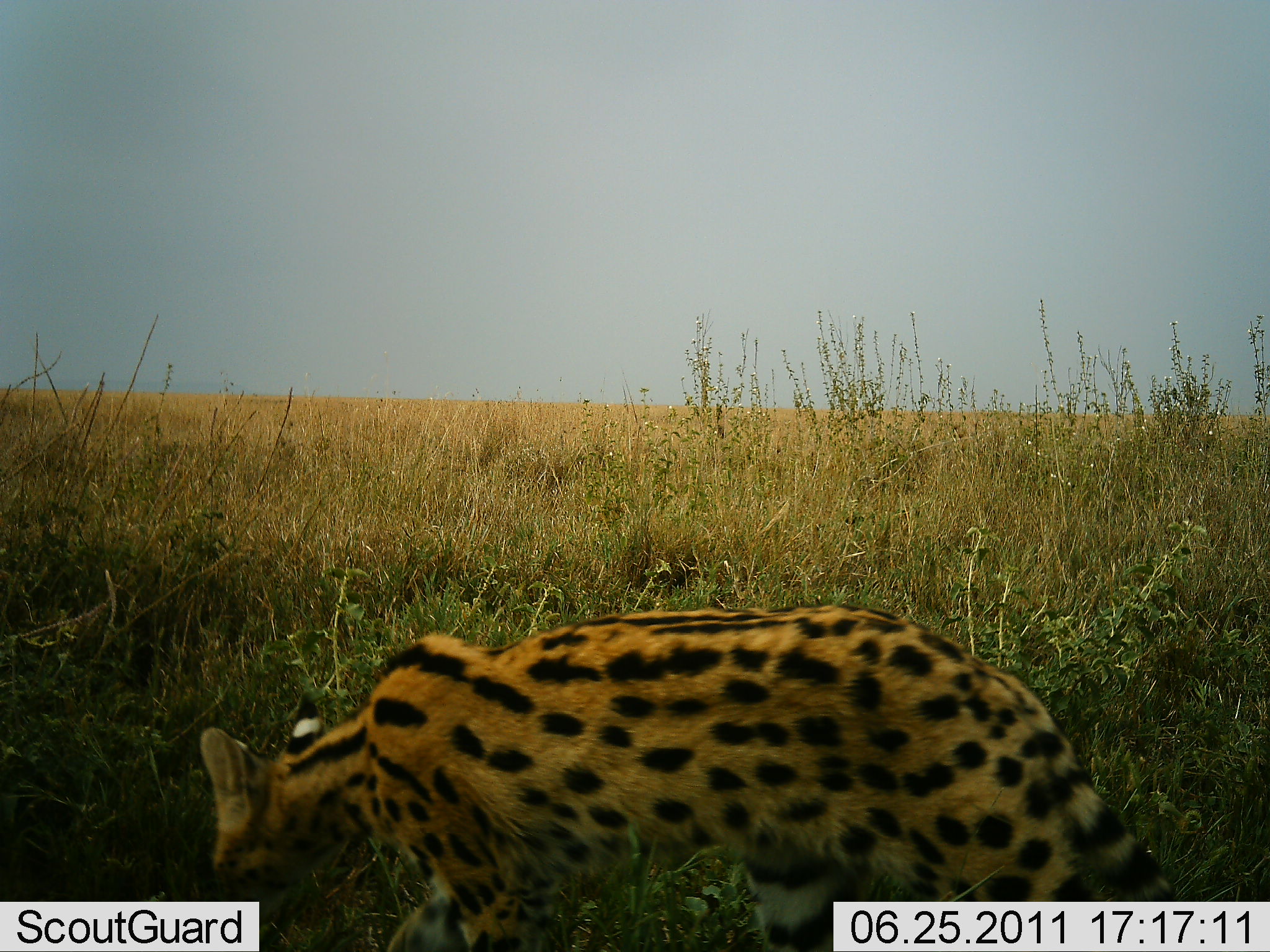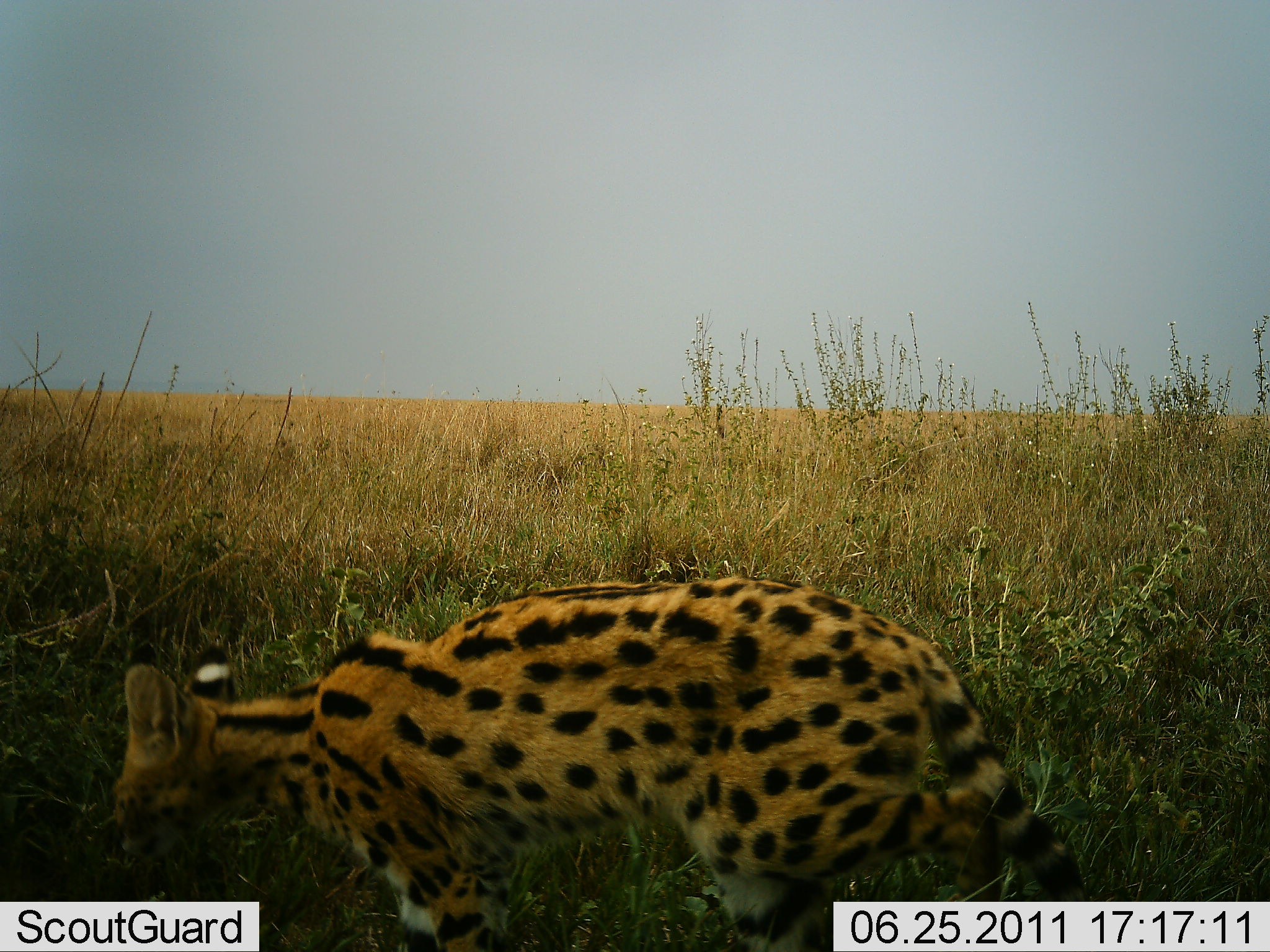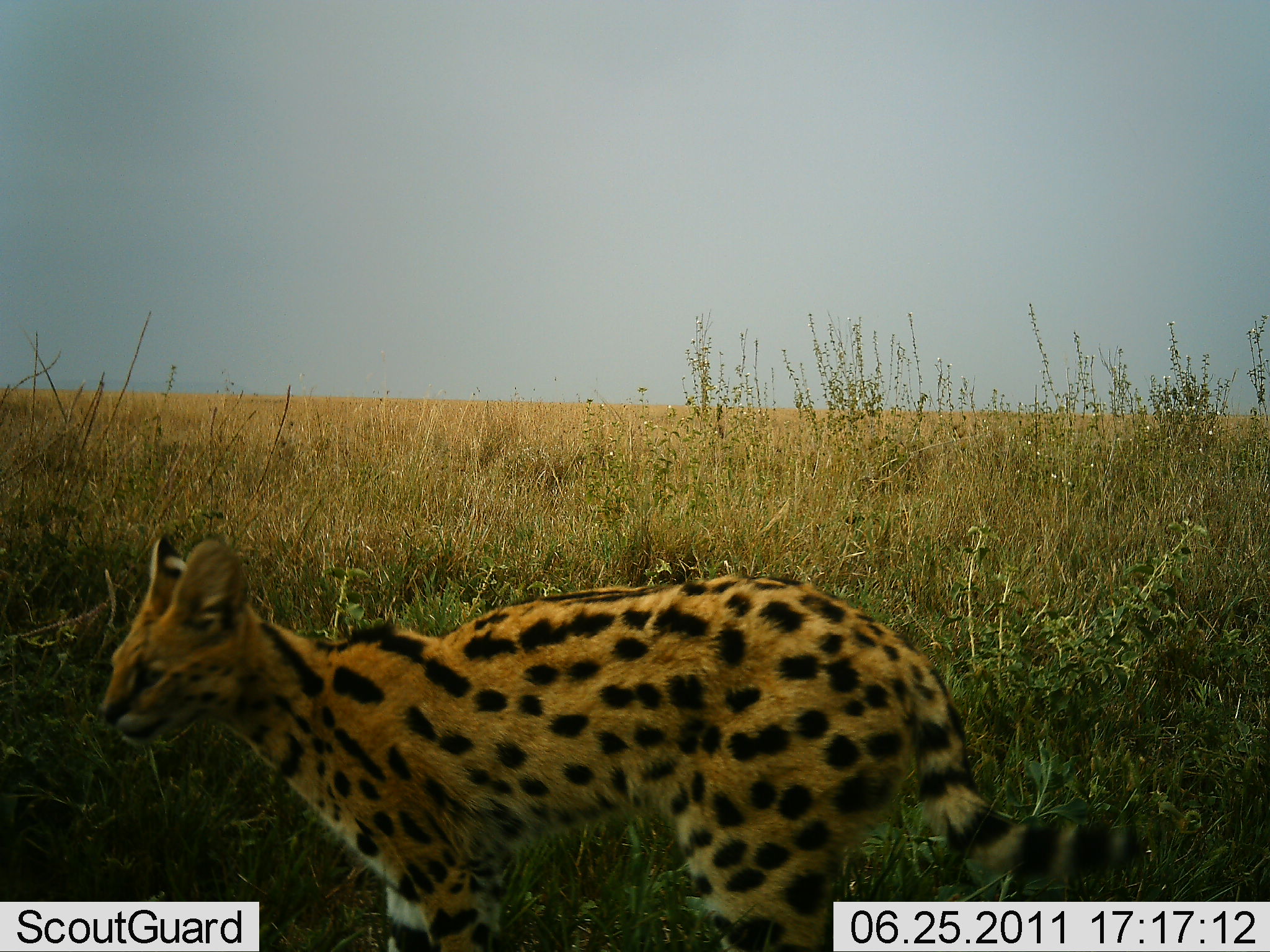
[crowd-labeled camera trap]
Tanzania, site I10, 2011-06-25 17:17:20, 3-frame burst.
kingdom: Animalia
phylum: Chordata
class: Mammalia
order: Carnivora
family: Felidae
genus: Leptailurus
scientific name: Leptailurus serval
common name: serval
Serval (Leptailurus serval), count 1. Behavior (volunteer vote fractions): standing 36%, resting 0%, moving 55%, interacting 9%. Young present (vote fraction): 0%. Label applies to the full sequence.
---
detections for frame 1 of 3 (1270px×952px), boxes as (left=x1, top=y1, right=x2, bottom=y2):
animal: (left=198, top=603, right=1175, bottom=952)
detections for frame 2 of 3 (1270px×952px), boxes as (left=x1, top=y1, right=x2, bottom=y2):
animal: (left=113, top=575, right=1093, bottom=952)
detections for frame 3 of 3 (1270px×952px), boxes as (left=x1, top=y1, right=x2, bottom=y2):
animal: (left=99, top=536, right=1148, bottom=952)